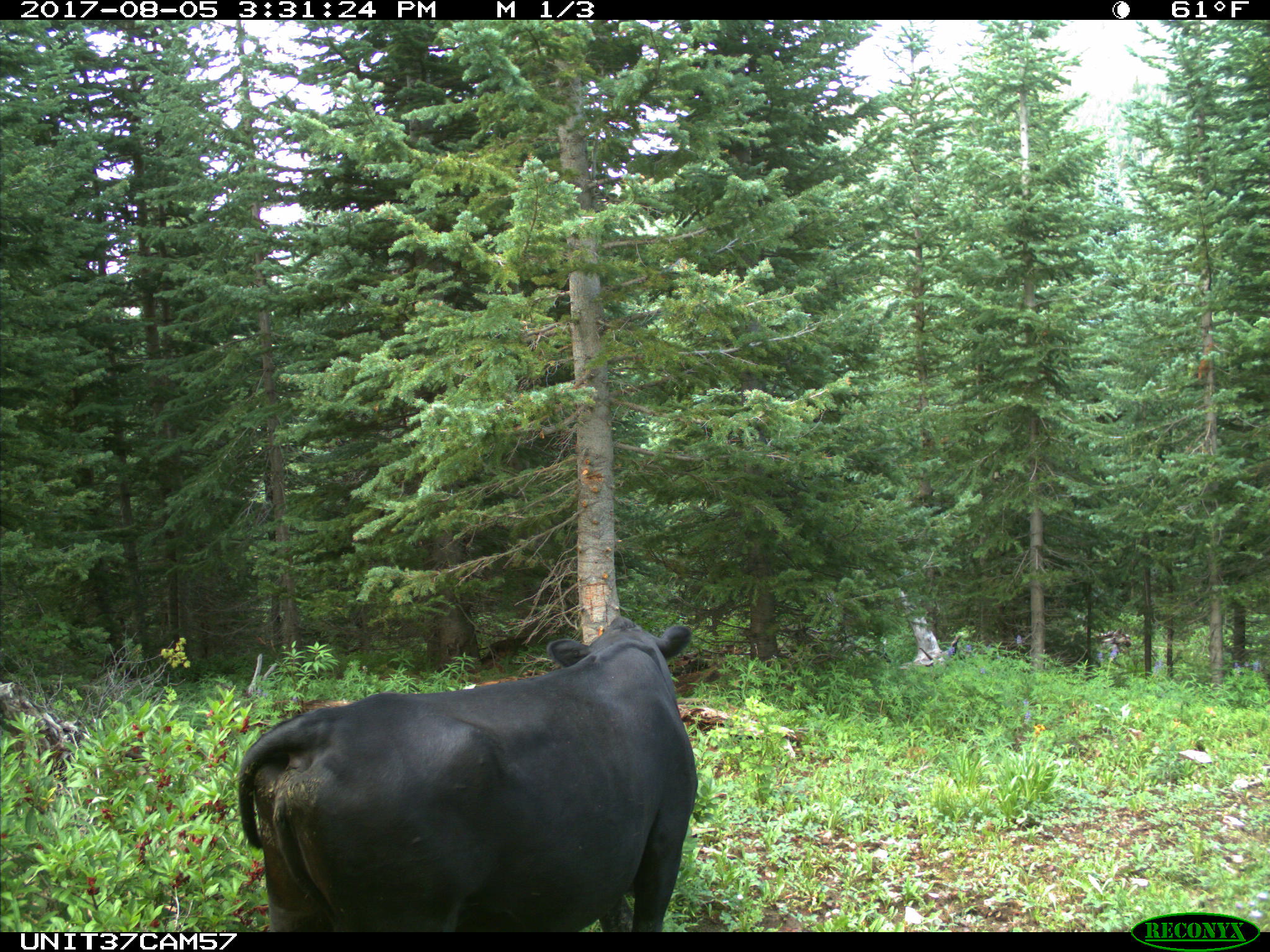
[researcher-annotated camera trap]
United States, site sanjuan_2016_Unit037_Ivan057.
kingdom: Animalia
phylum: Chordata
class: Mammalia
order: Artiodactyla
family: Bovidae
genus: Bos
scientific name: Bos taurus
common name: domestic cow